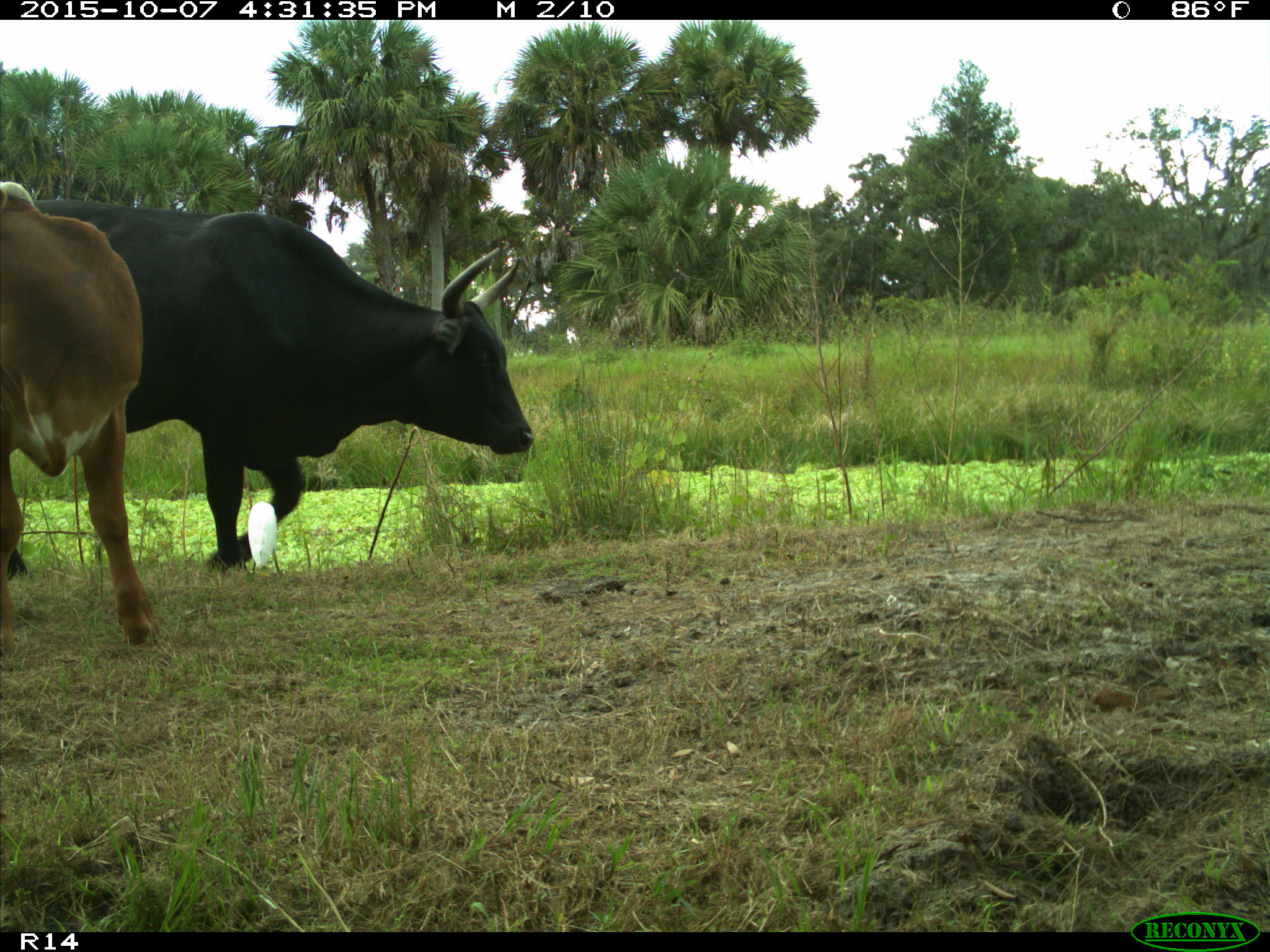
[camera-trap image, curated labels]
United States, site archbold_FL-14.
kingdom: Animalia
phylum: Chordata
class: Mammalia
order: Artiodactyla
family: Bovidae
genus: Bos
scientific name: Bos taurus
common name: domestic cow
Bos taurus (domestic cow).